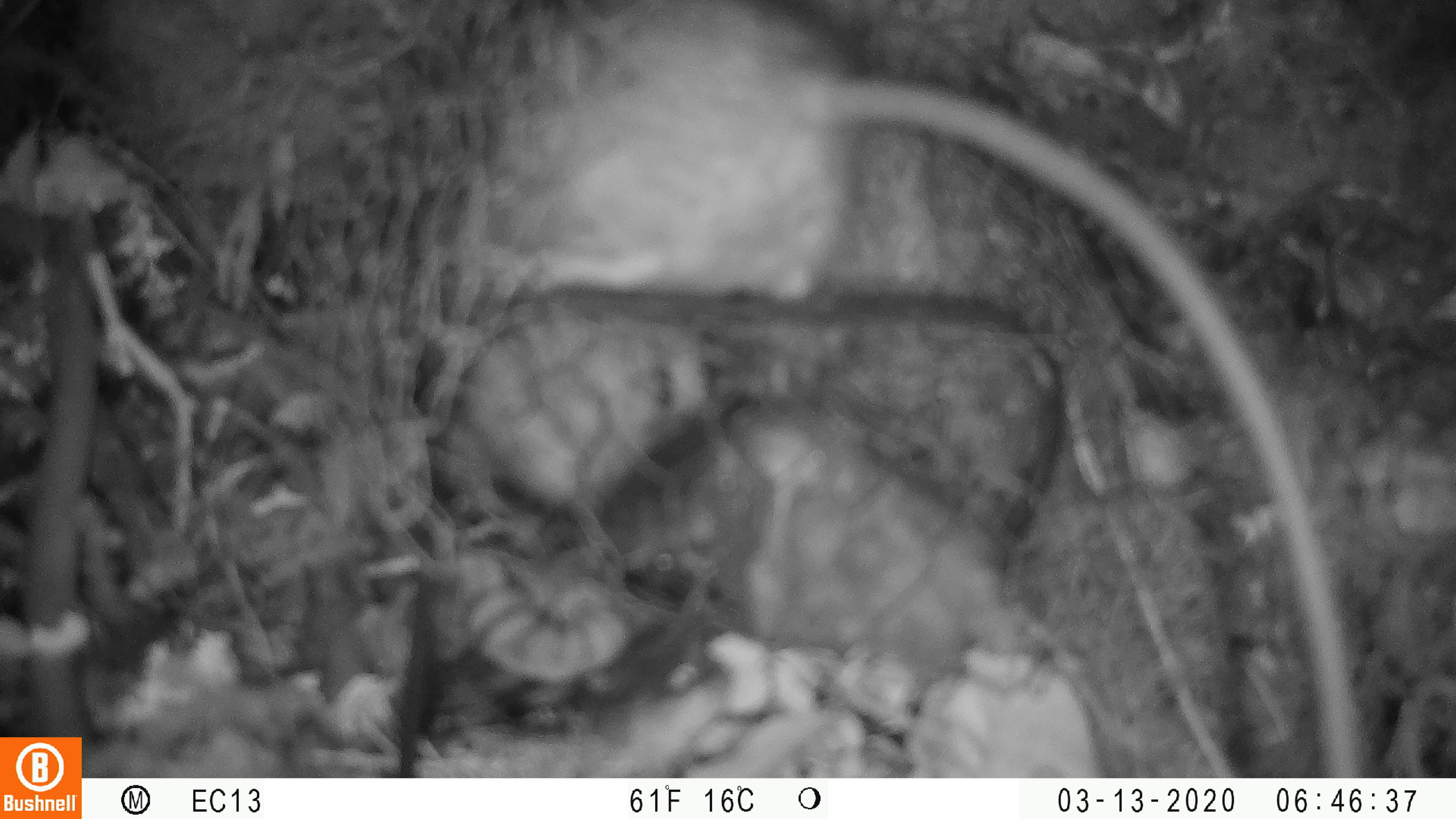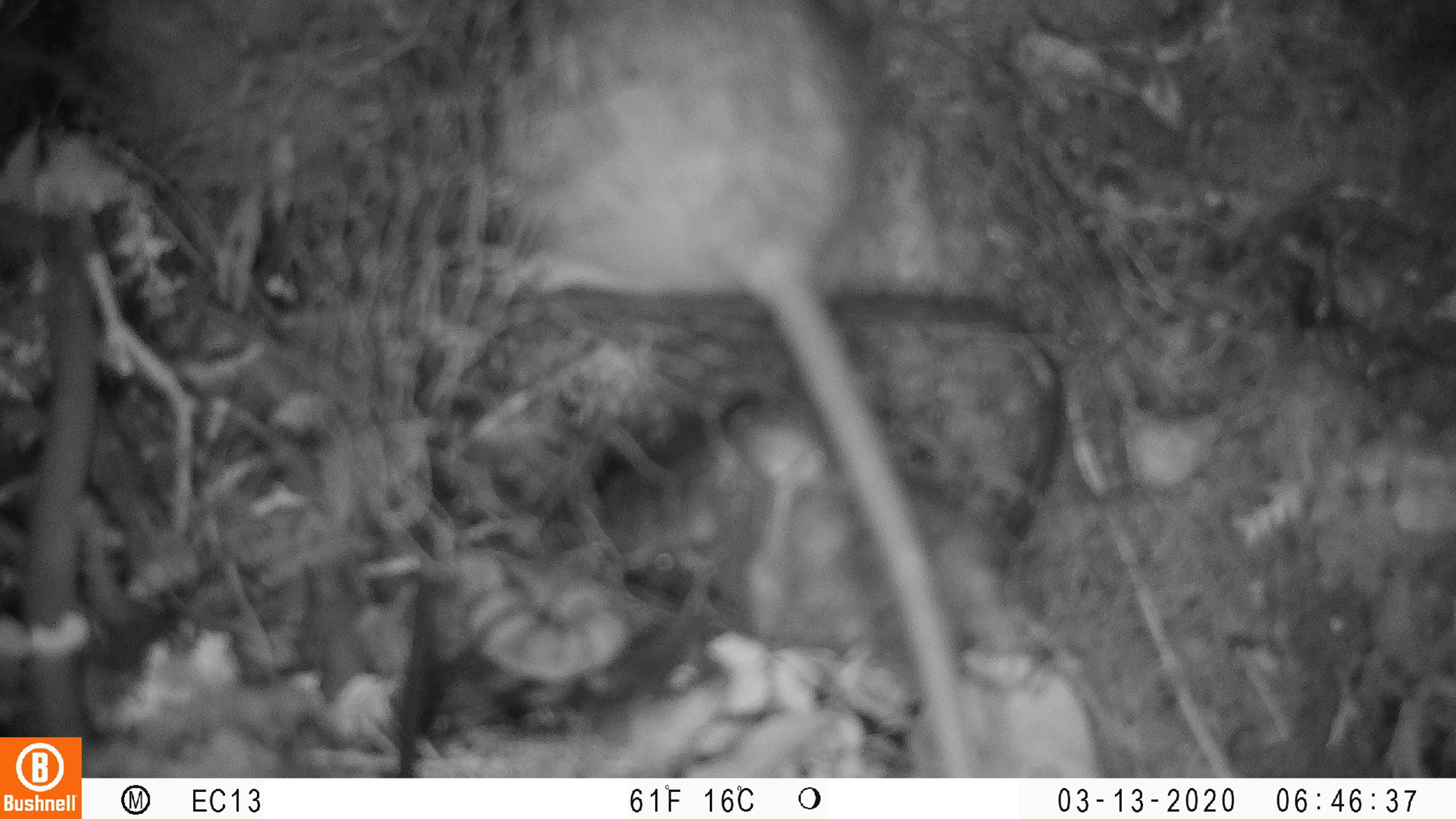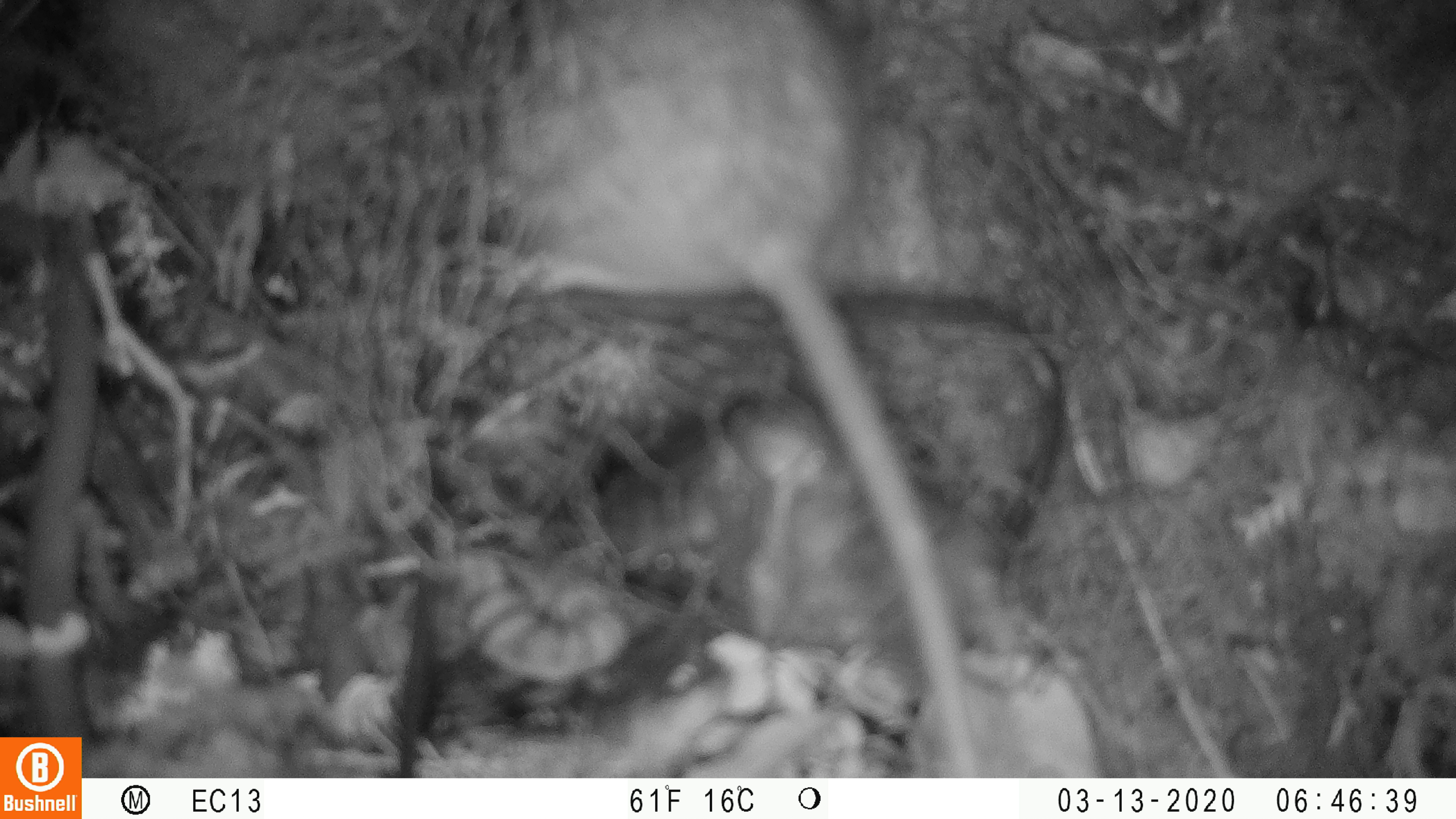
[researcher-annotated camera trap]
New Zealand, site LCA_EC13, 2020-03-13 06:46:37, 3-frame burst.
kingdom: Animalia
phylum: Chordata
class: Mammalia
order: Rodentia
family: Muridae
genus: Rattus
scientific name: Rattus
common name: rat